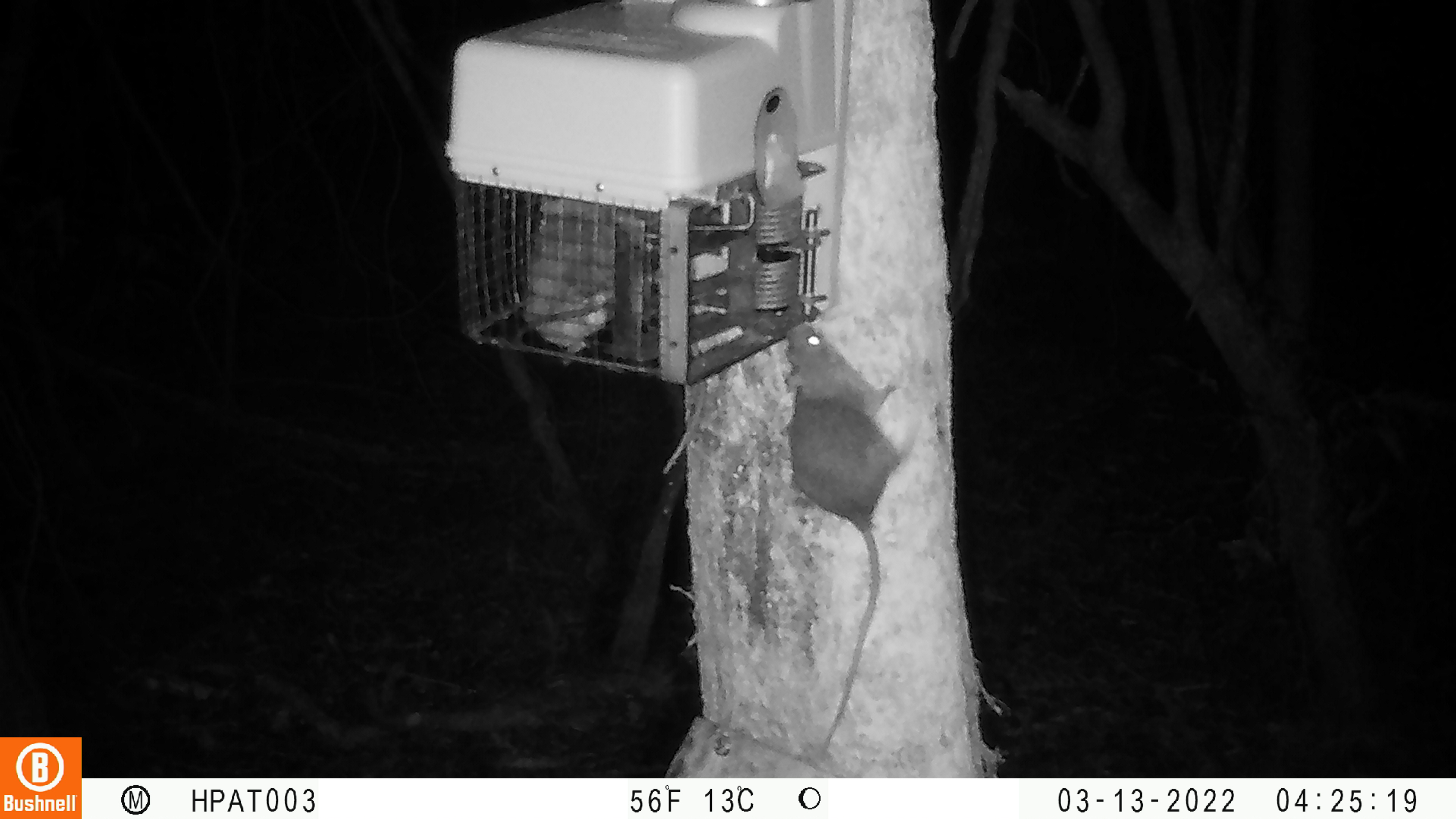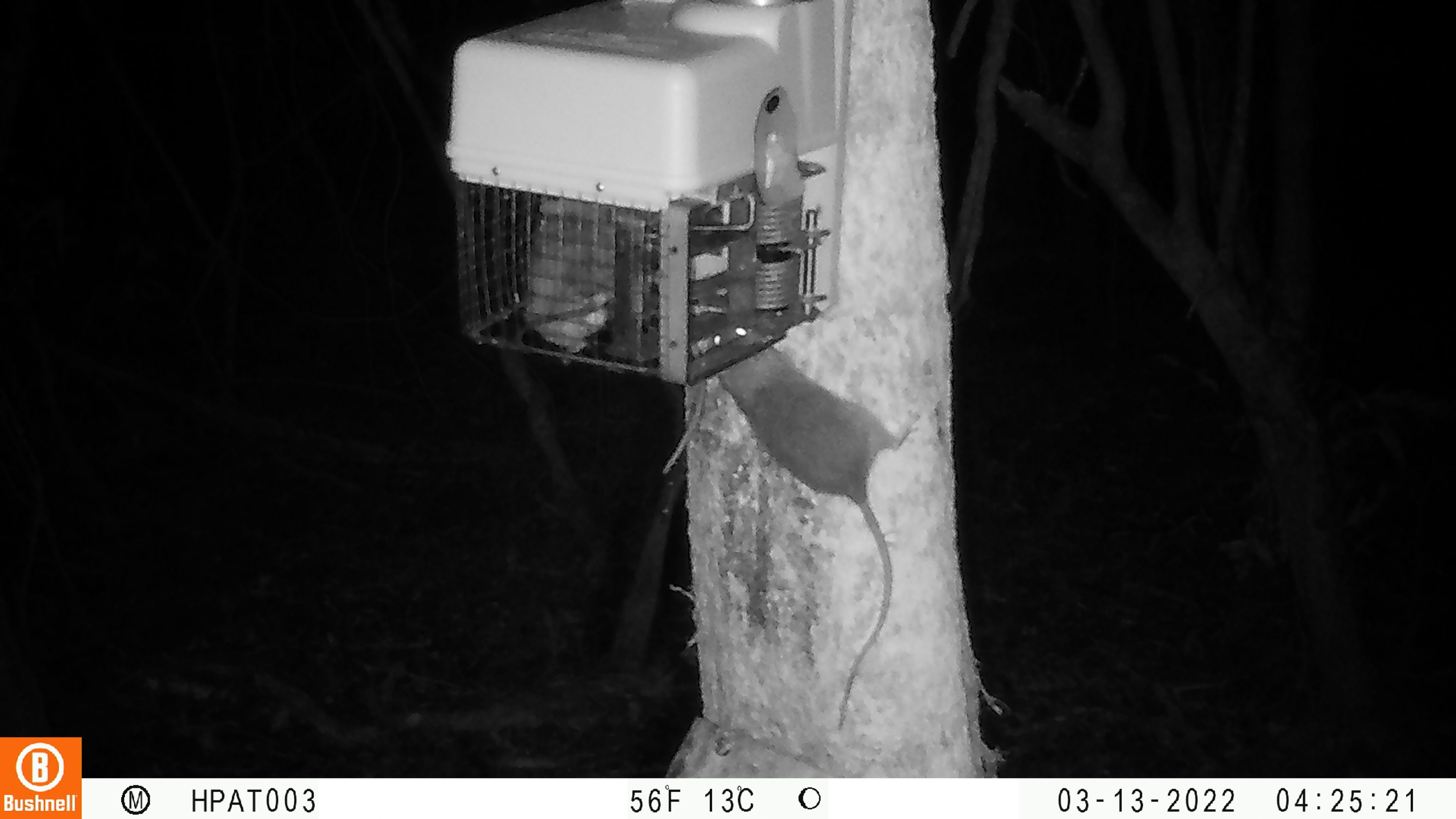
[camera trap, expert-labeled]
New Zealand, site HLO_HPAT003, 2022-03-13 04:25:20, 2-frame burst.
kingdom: Animalia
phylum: Chordata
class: Mammalia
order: Rodentia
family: Muridae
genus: Rattus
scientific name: Rattus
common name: rat